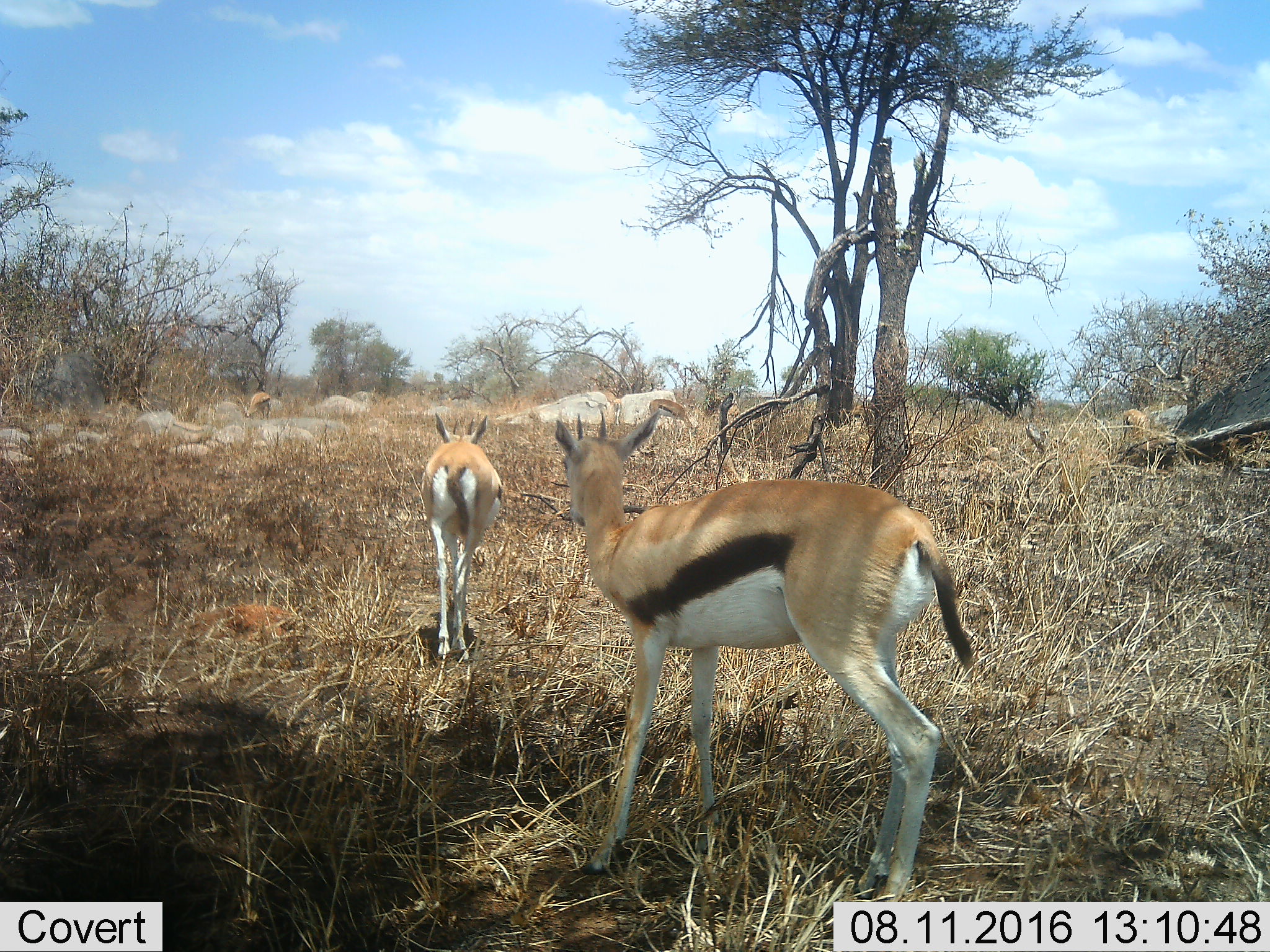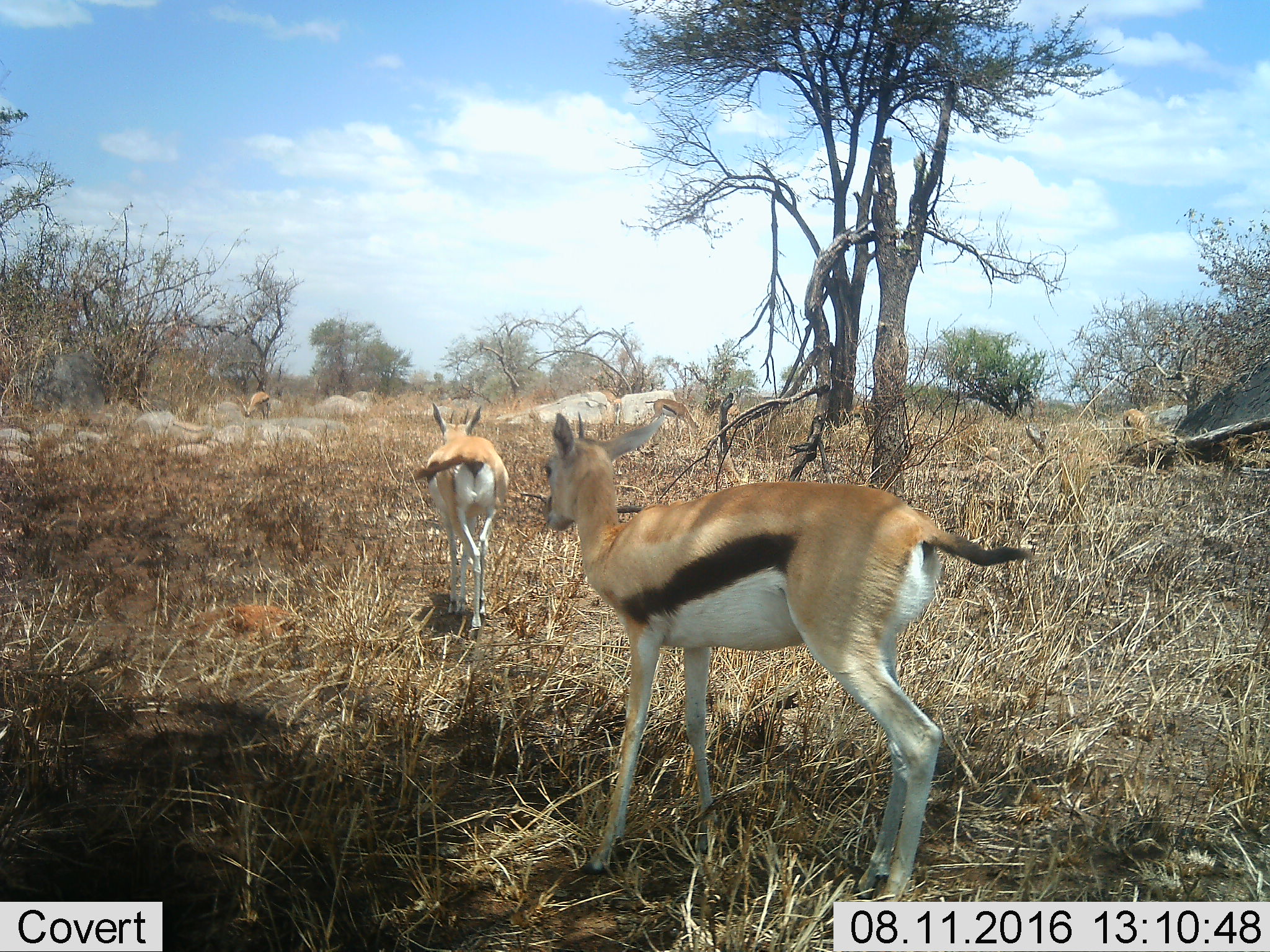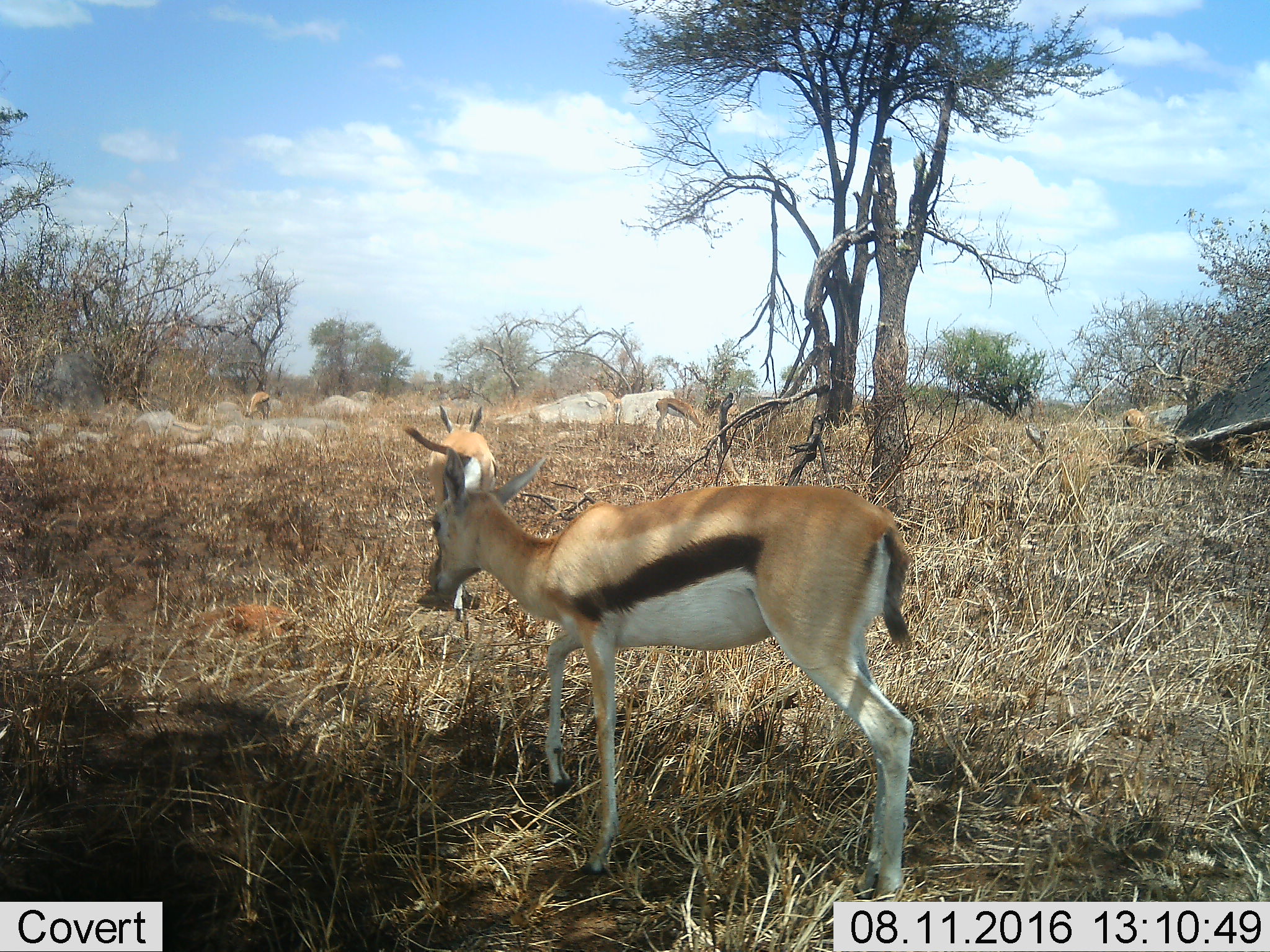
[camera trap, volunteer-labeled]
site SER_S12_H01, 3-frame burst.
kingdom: Animalia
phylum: Chordata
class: Mammalia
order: Artiodactyla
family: Bovidae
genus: Eudorcas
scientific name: Eudorcas thomsonii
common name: thomson's gazelle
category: gazellethomsons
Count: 3.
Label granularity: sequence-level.